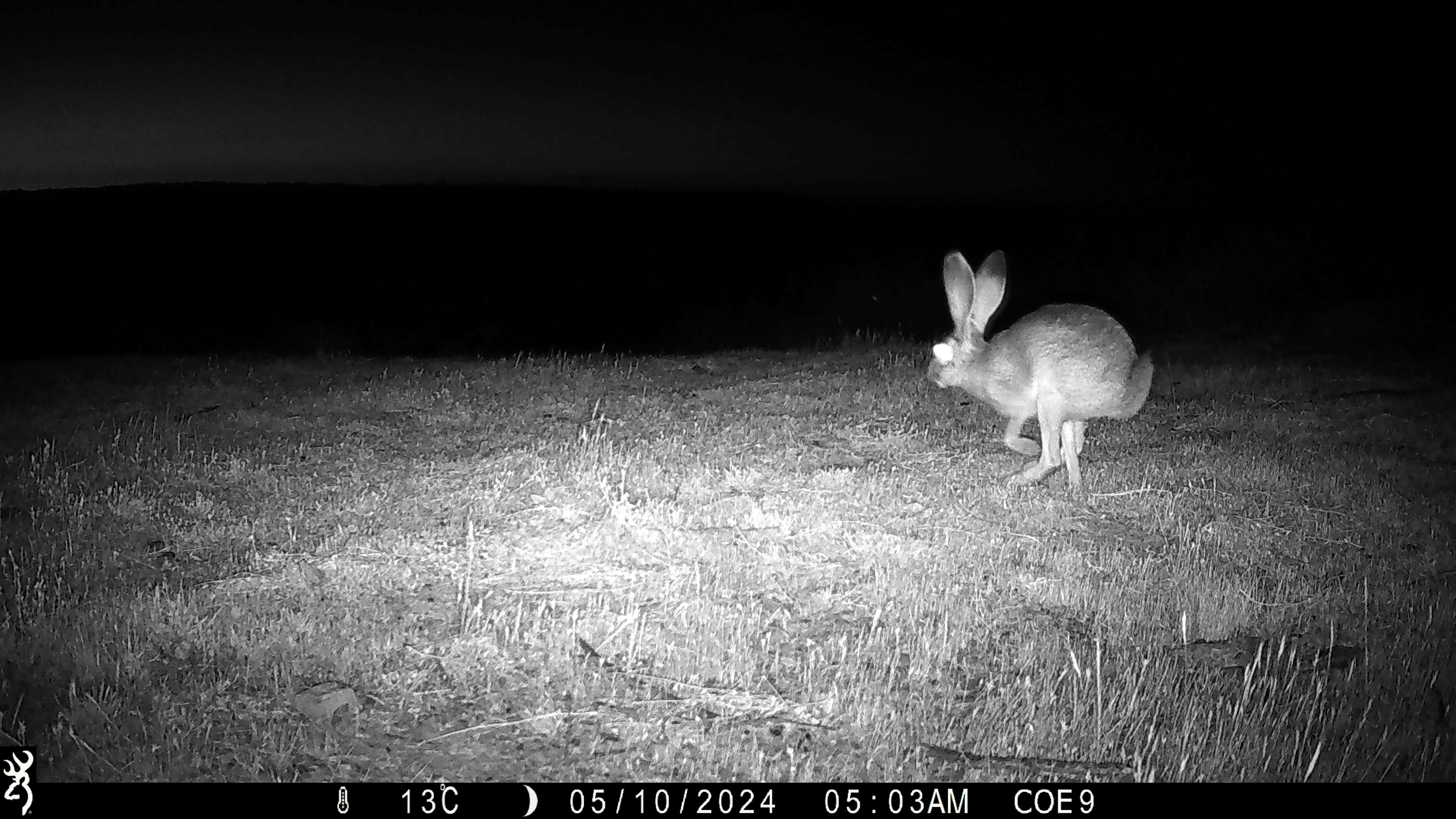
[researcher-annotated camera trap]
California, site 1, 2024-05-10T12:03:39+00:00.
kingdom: Animalia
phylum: Chordata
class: Mammalia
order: Lagomorpha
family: Leporidae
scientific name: Leporidae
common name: rabbit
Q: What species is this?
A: Rabbit (Leporidae).